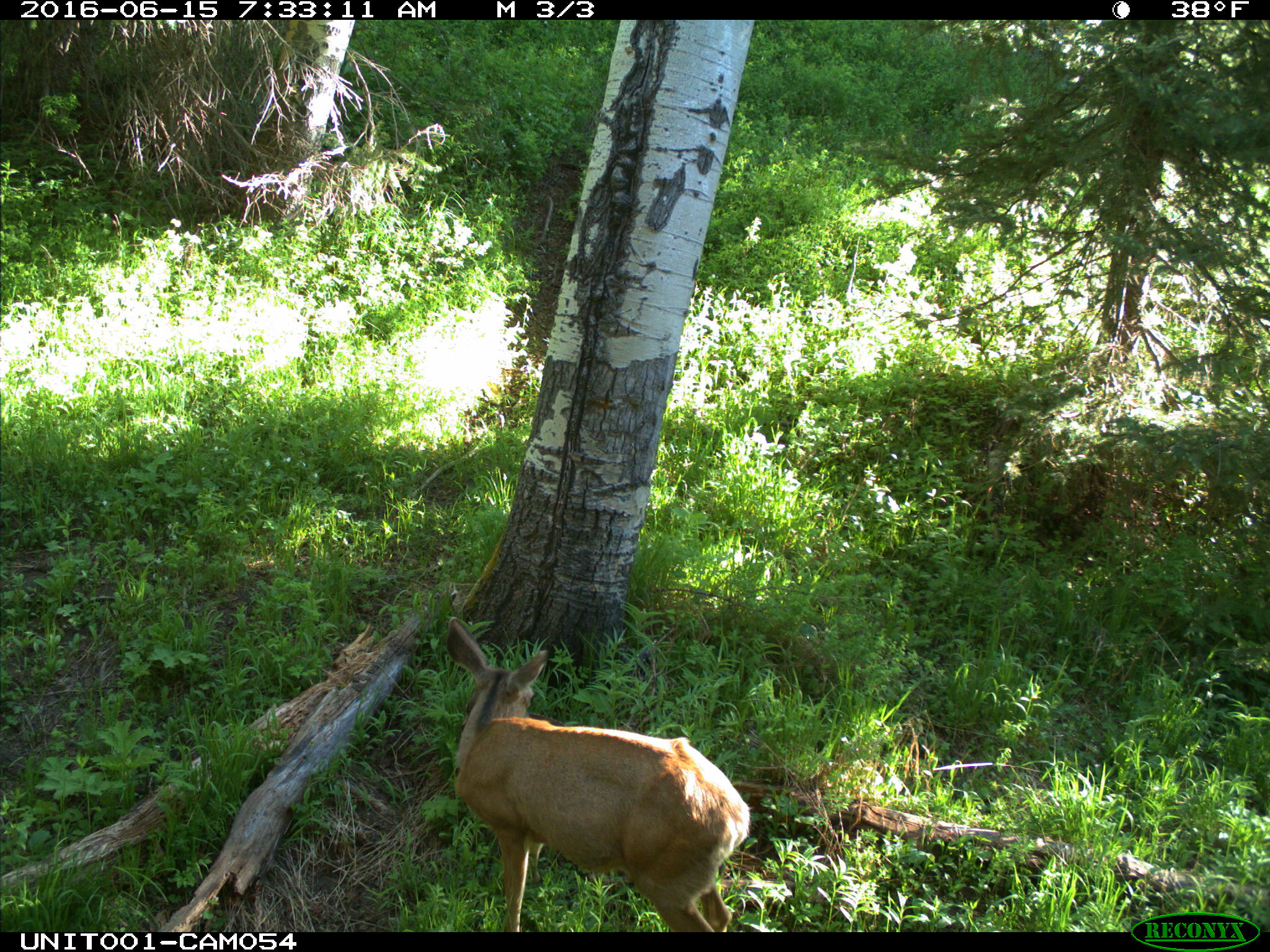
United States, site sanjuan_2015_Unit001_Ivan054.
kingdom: Animalia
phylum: Chordata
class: Mammalia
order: Artiodactyla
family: Cervidae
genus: Odocoileus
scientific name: Odocoileus hemionus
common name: mule deer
Odocoileus hemionus (mule deer).